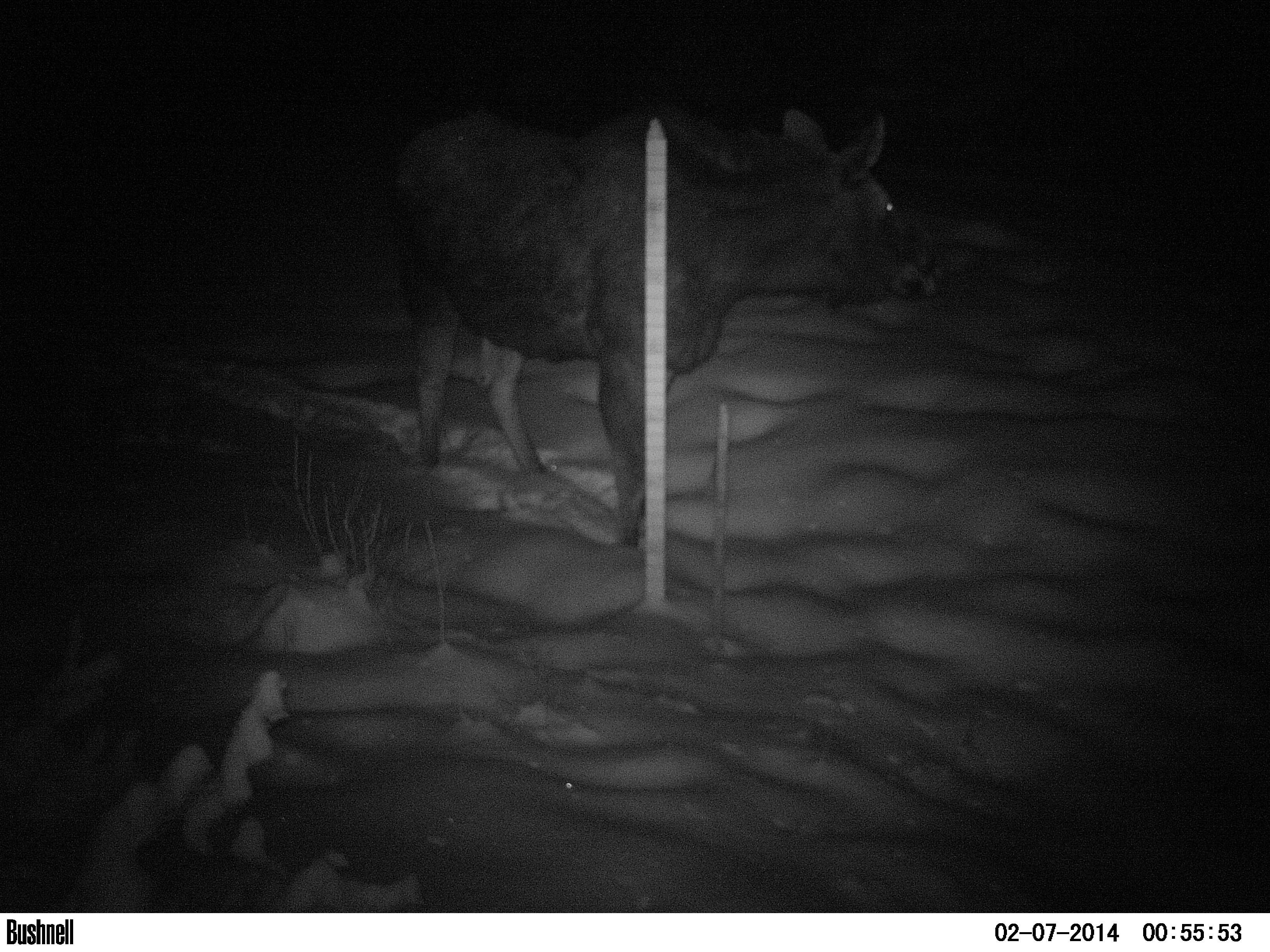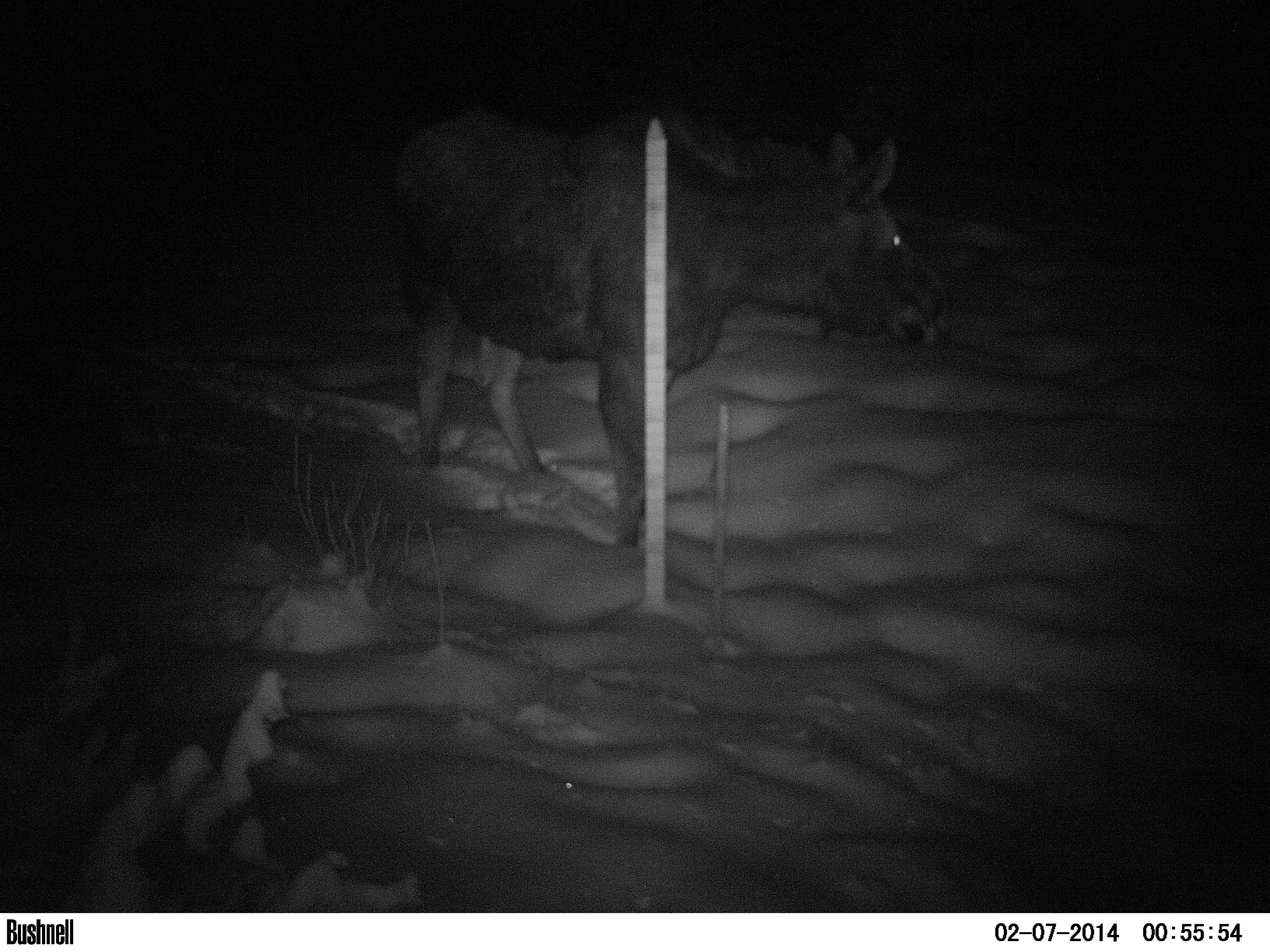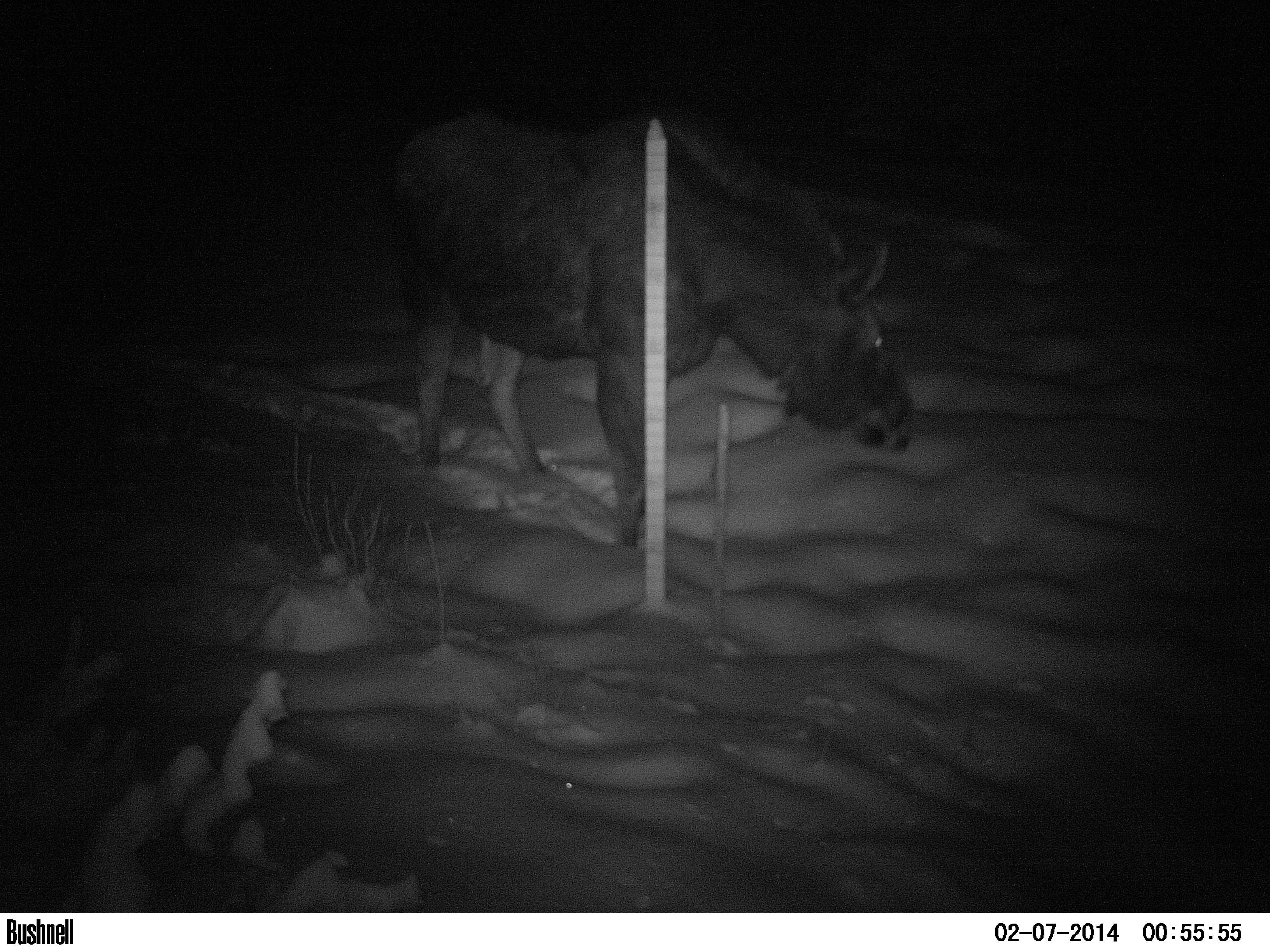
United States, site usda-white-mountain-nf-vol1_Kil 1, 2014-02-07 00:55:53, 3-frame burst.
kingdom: Animalia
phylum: Chordata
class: Mammalia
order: Artiodactyla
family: Cervidae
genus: Alces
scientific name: Alces alces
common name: moose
Moose (Alces alces).